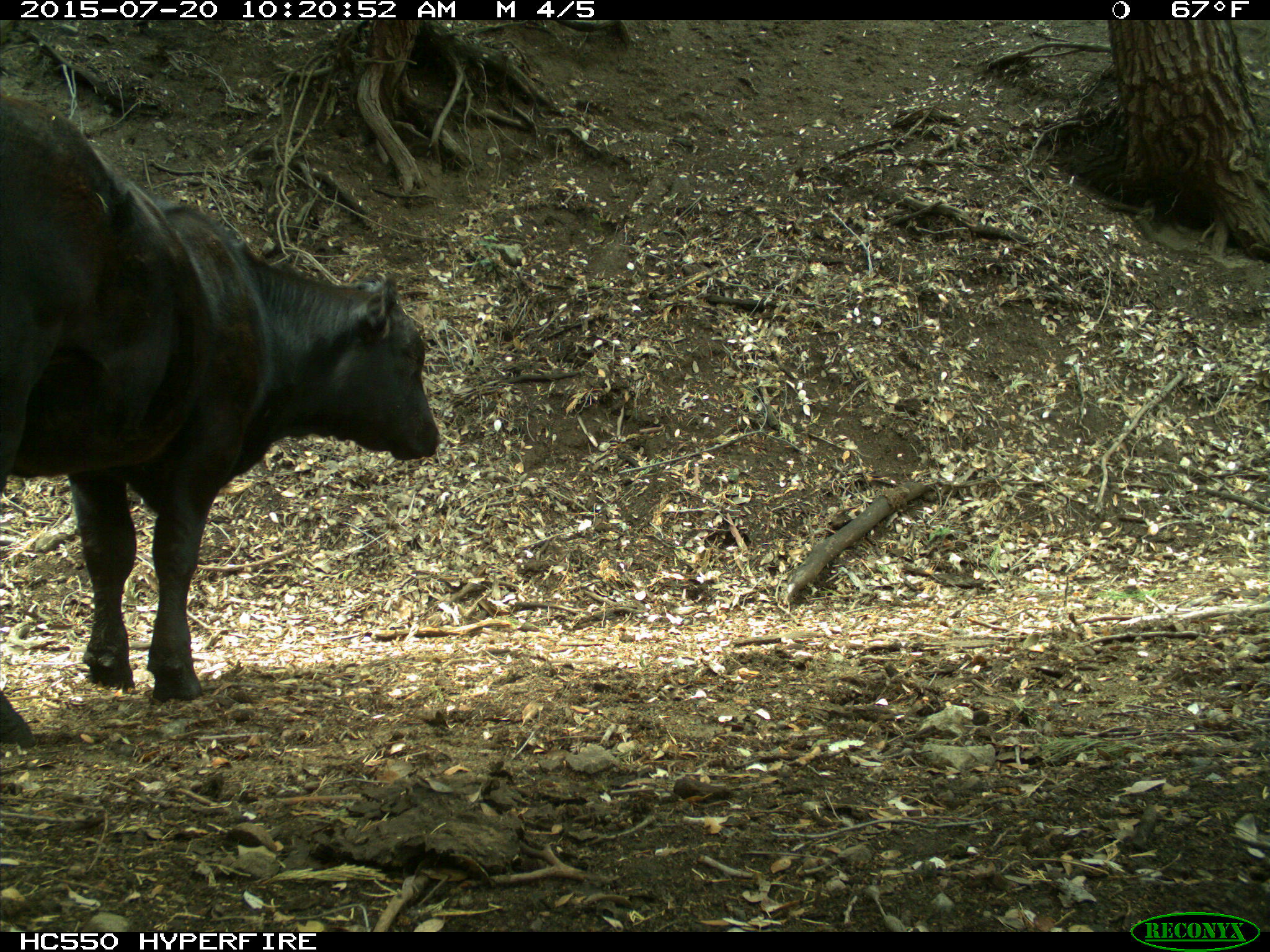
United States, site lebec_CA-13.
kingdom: Animalia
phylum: Chordata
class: Mammalia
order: Artiodactyla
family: Bovidae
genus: Bos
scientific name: Bos taurus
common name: domestic cow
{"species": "Bos taurus (domestic cow)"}